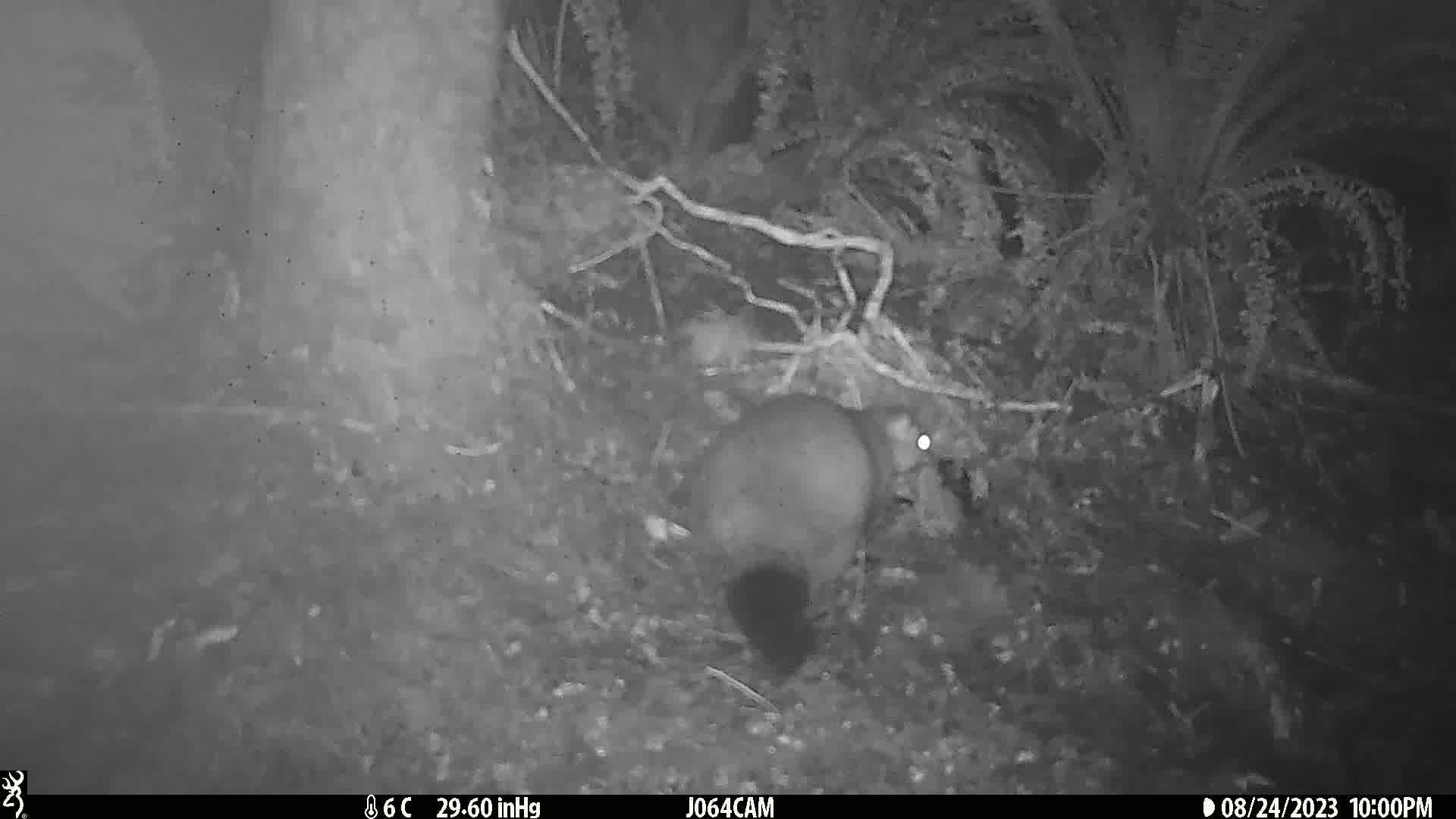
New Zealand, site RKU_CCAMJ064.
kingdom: Animalia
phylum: Chordata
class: Mammalia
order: Diprotodontia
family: Phalangeridae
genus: Trichosurus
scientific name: Trichosurus vulpecula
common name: common brushtail possum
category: possum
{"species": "possum (common brushtail possum) (Trichosurus vulpecula)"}